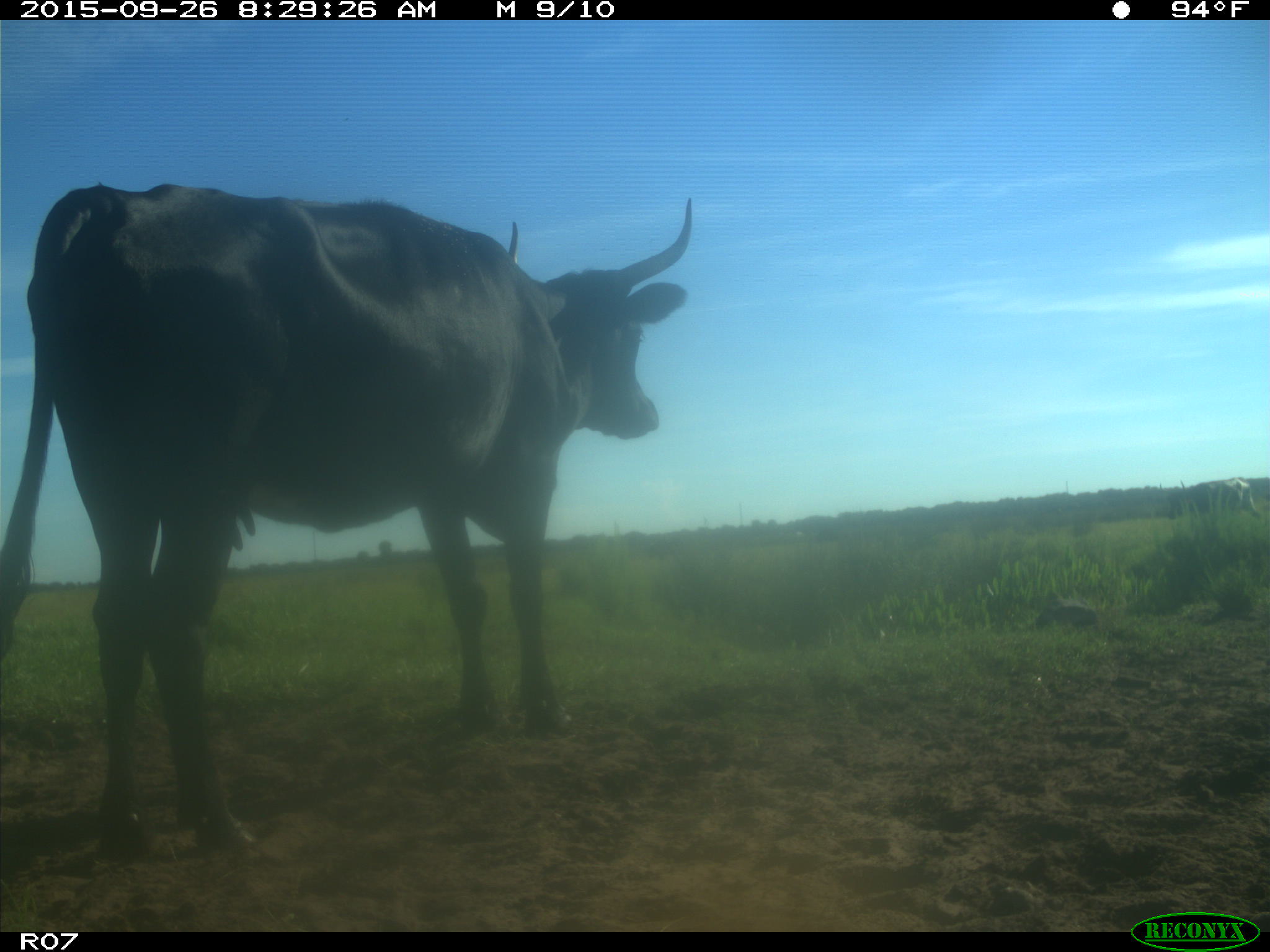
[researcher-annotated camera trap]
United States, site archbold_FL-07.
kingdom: Animalia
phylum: Chordata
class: Mammalia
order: Artiodactyla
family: Bovidae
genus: Bos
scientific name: Bos taurus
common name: domestic cow